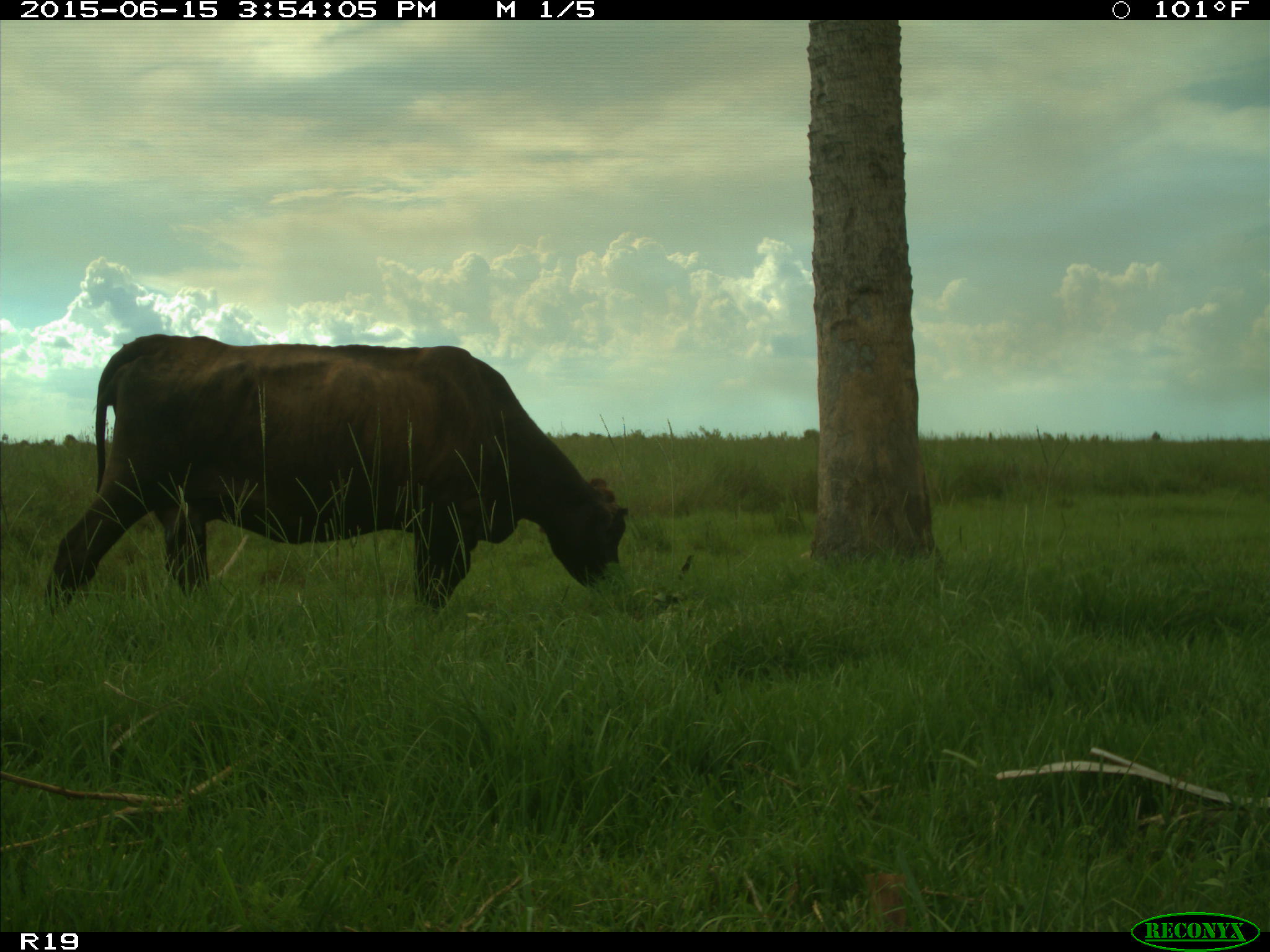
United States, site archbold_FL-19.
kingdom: Animalia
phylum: Chordata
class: Mammalia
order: Artiodactyla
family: Bovidae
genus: Bos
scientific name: Bos taurus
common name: domestic cow